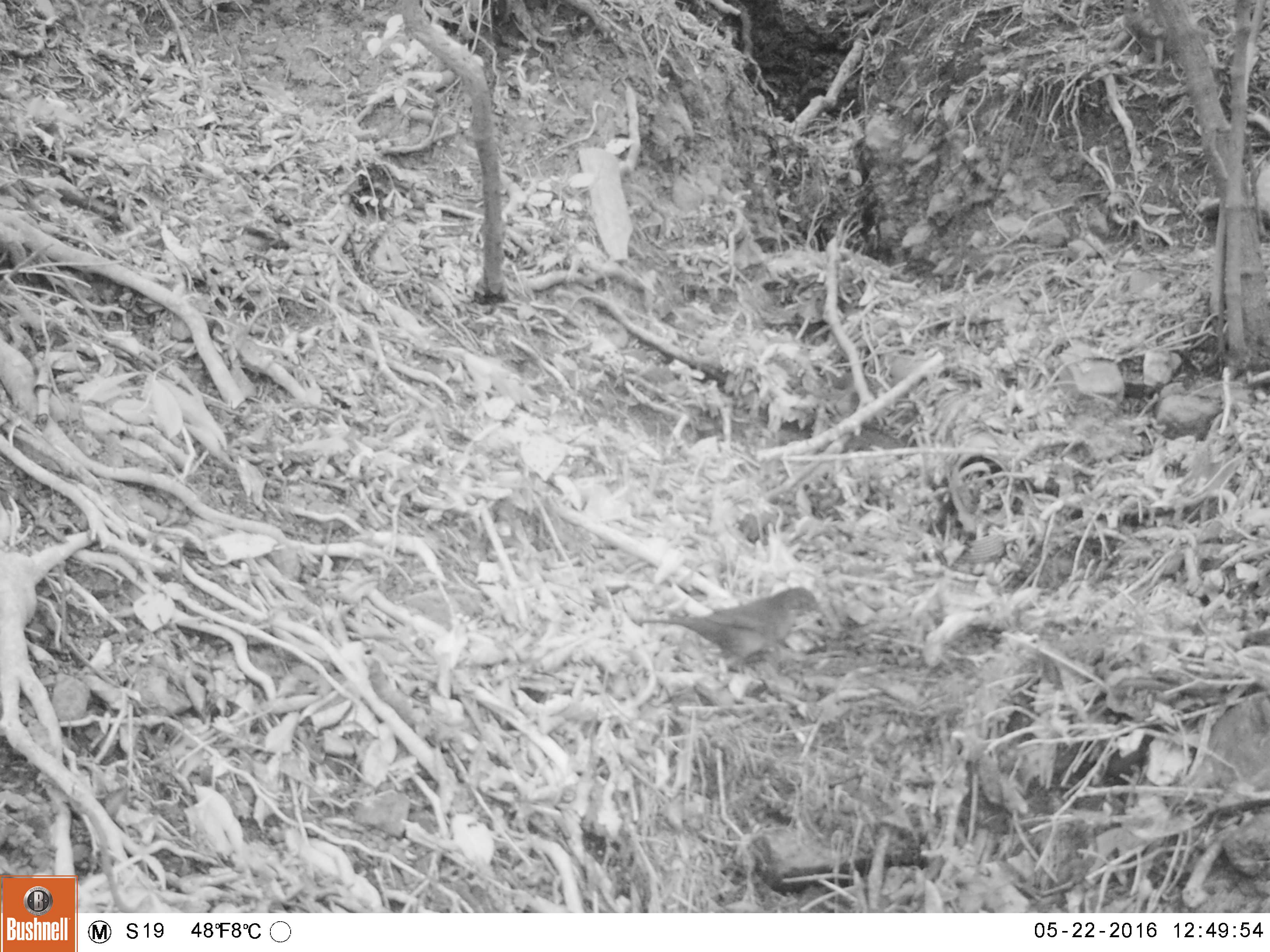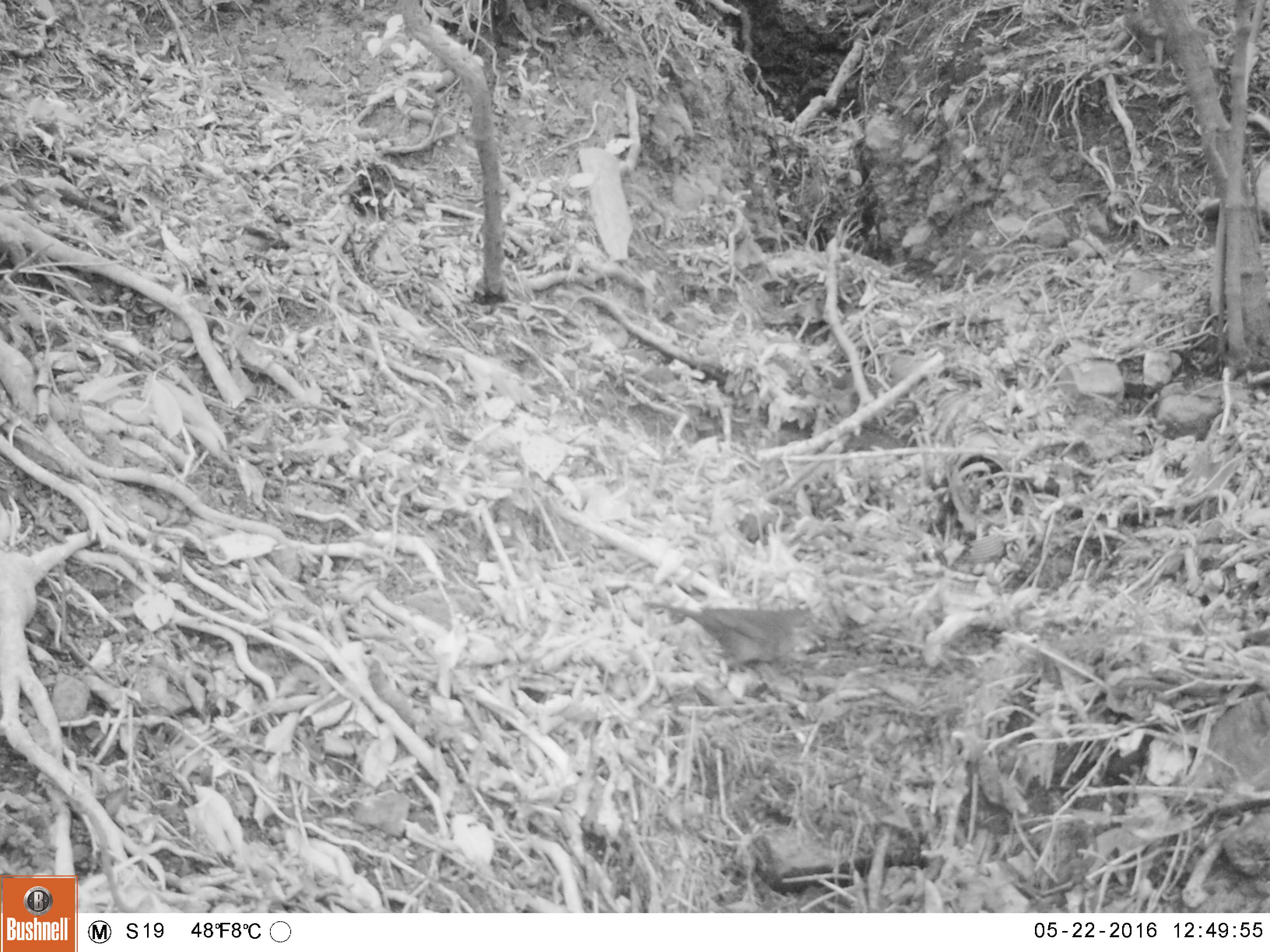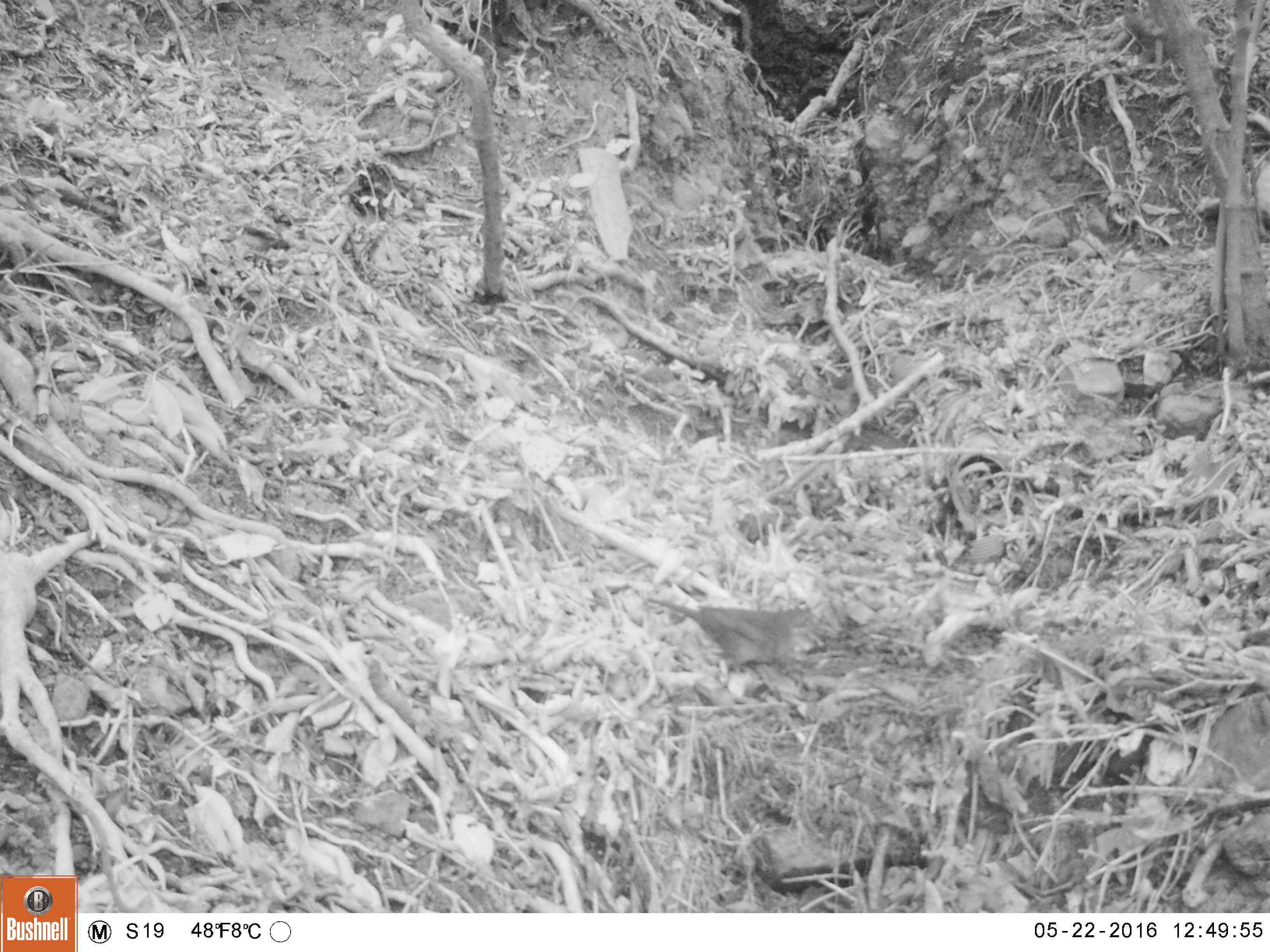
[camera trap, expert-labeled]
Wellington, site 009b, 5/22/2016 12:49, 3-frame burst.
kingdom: Animalia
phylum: Chordata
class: Aves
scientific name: Aves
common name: bird